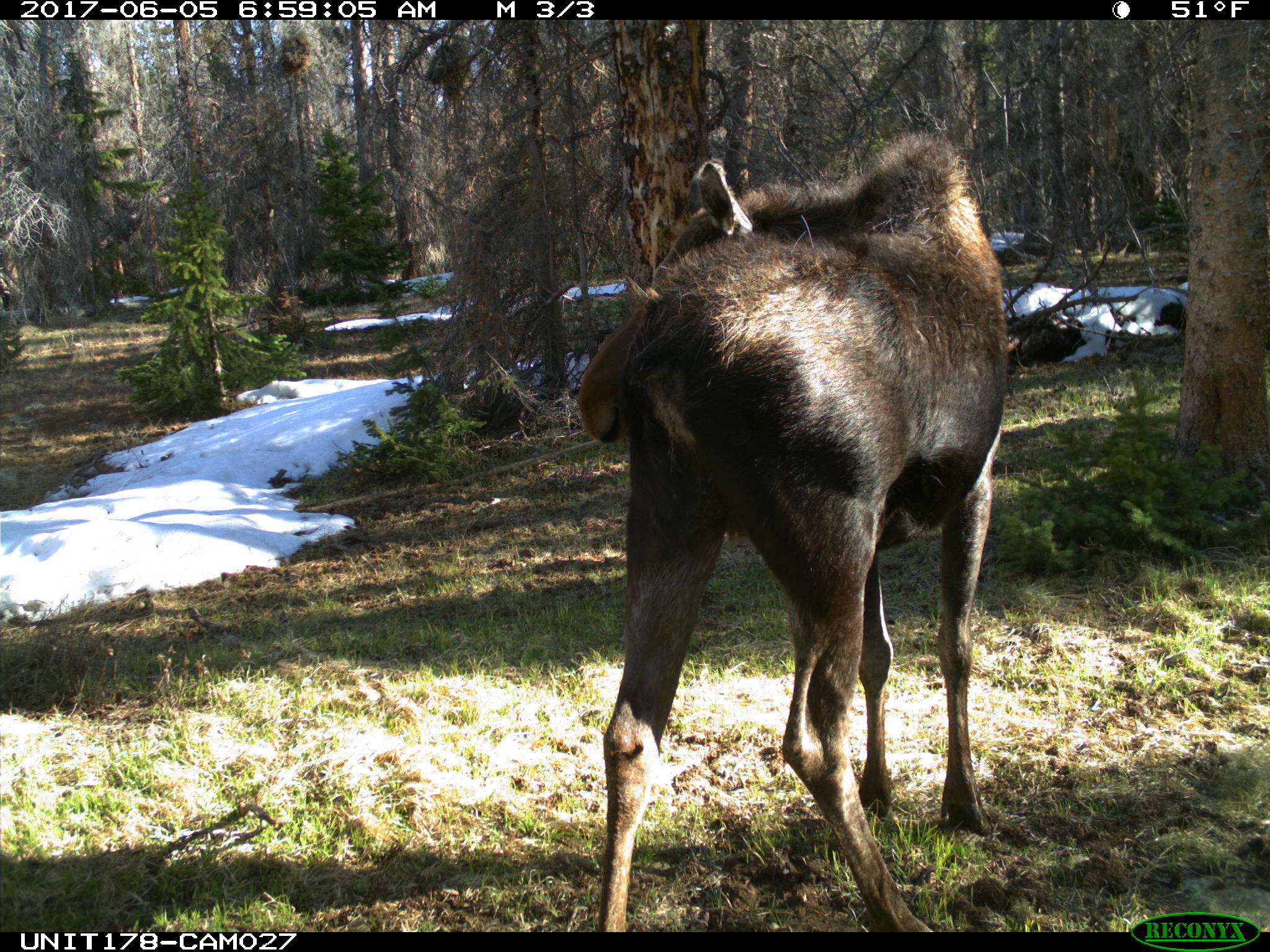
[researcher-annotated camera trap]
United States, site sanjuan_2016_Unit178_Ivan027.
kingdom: Animalia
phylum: Chordata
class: Mammalia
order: Artiodactyla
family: Cervidae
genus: Alces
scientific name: Alces alces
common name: moose